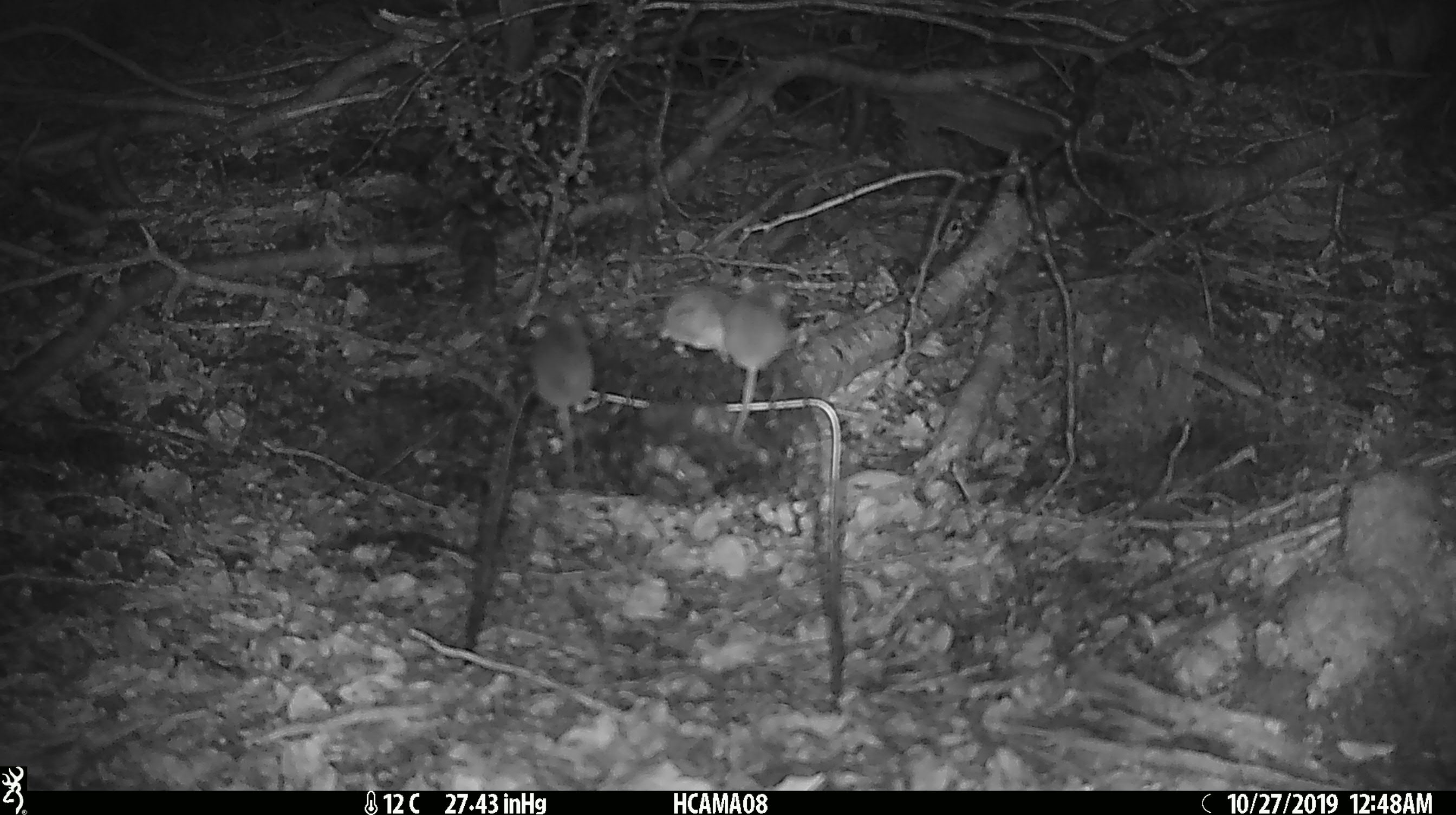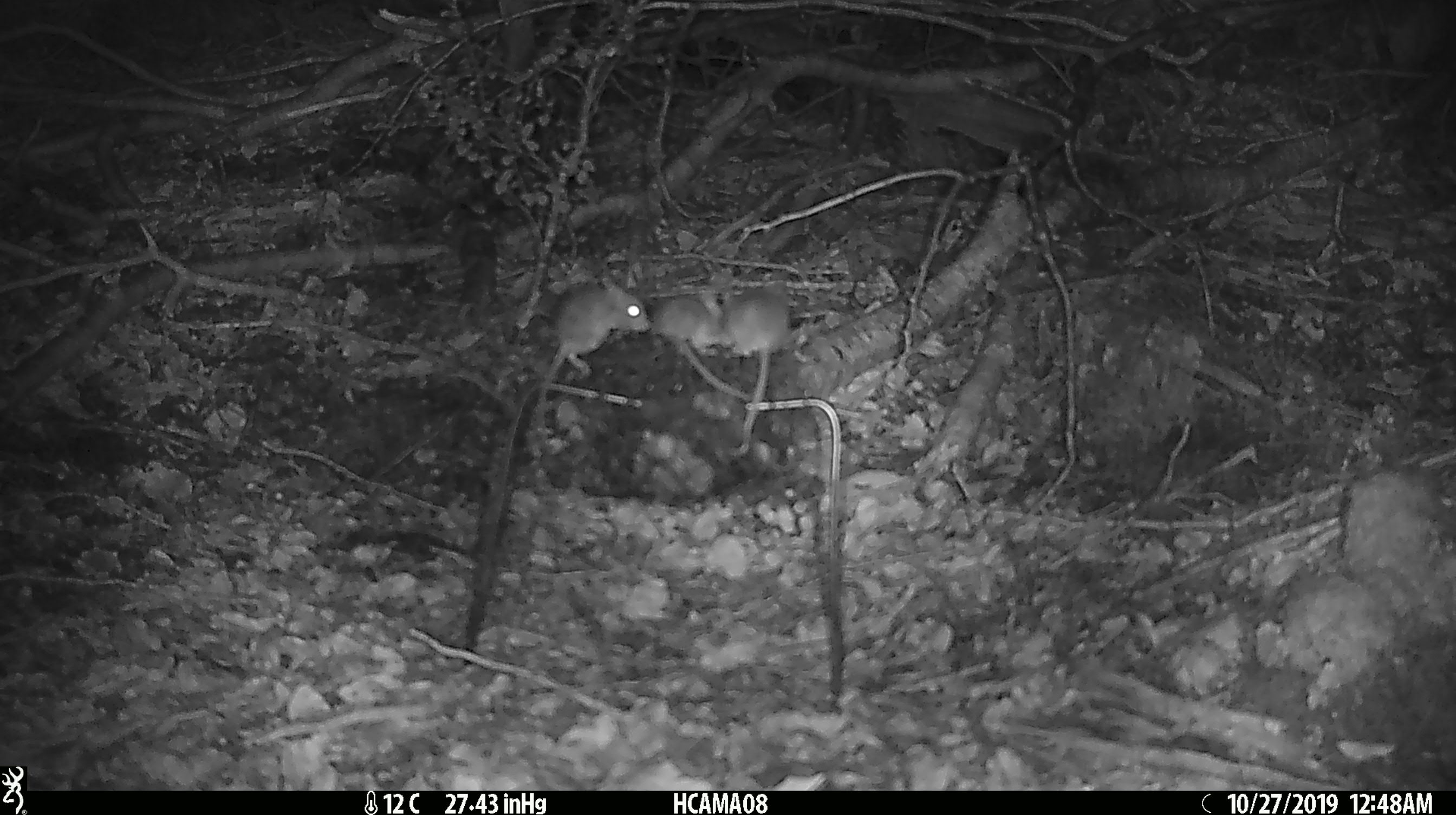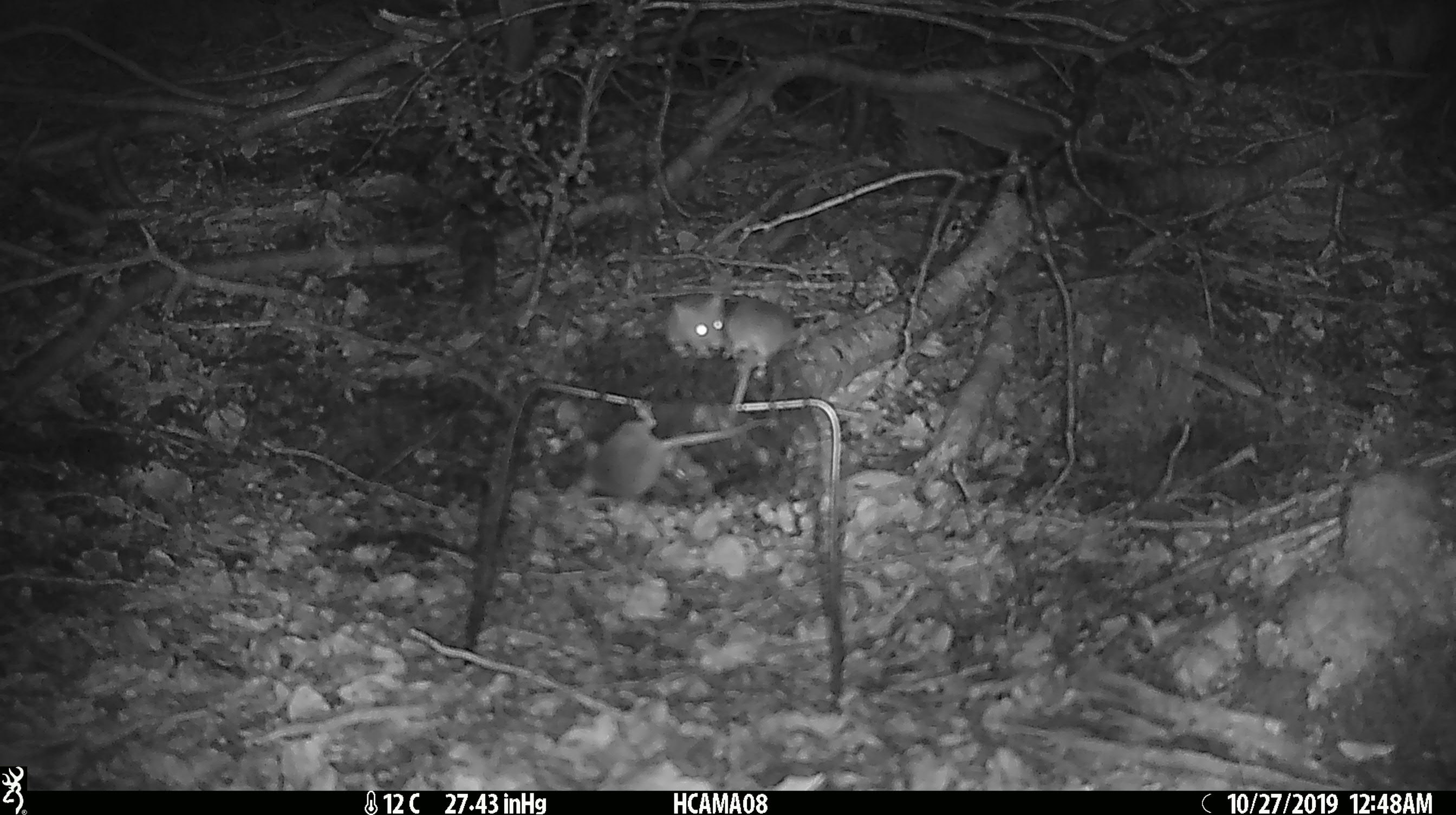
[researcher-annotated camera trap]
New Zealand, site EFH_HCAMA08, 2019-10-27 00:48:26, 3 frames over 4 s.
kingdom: Animalia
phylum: Chordata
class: Mammalia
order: Rodentia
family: Muridae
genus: Mus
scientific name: Mus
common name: mouse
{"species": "mouse (Mus)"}